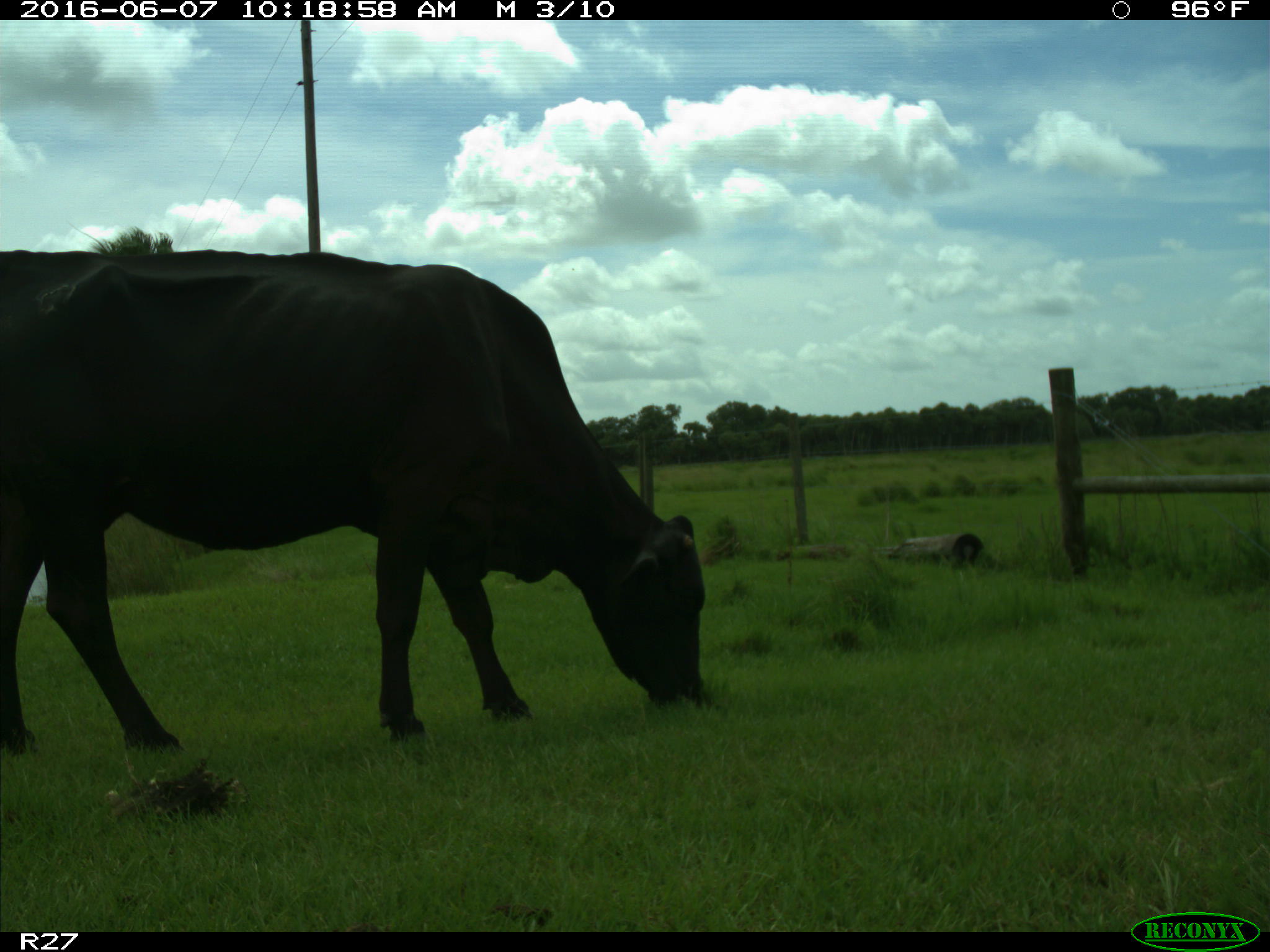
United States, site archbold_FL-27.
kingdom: Animalia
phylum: Chordata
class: Mammalia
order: Artiodactyla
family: Bovidae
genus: Bos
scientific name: Bos taurus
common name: domestic cow